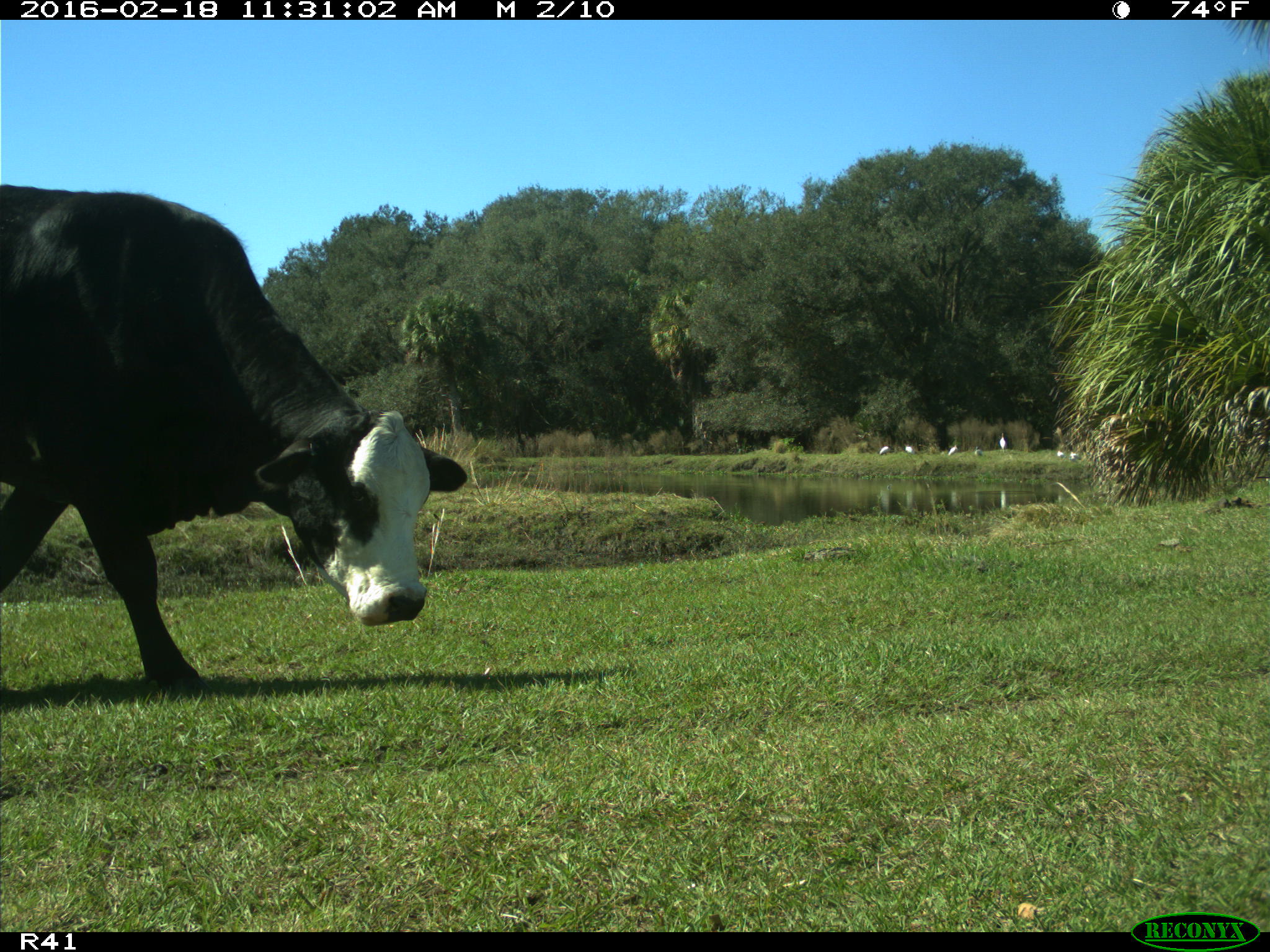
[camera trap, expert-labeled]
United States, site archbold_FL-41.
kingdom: Animalia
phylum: Chordata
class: Mammalia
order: Artiodactyla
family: Bovidae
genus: Bos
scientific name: Bos taurus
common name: domestic cow